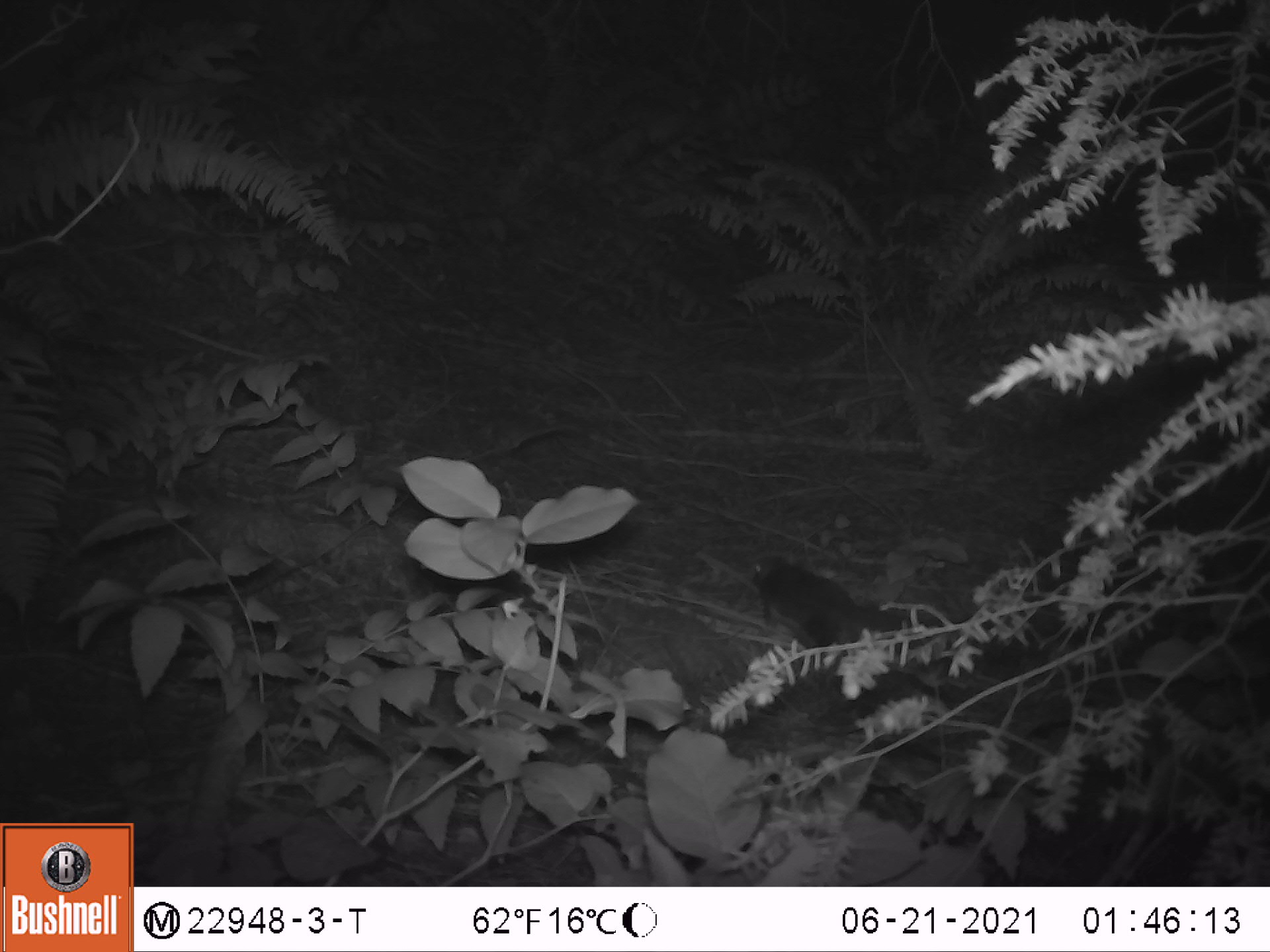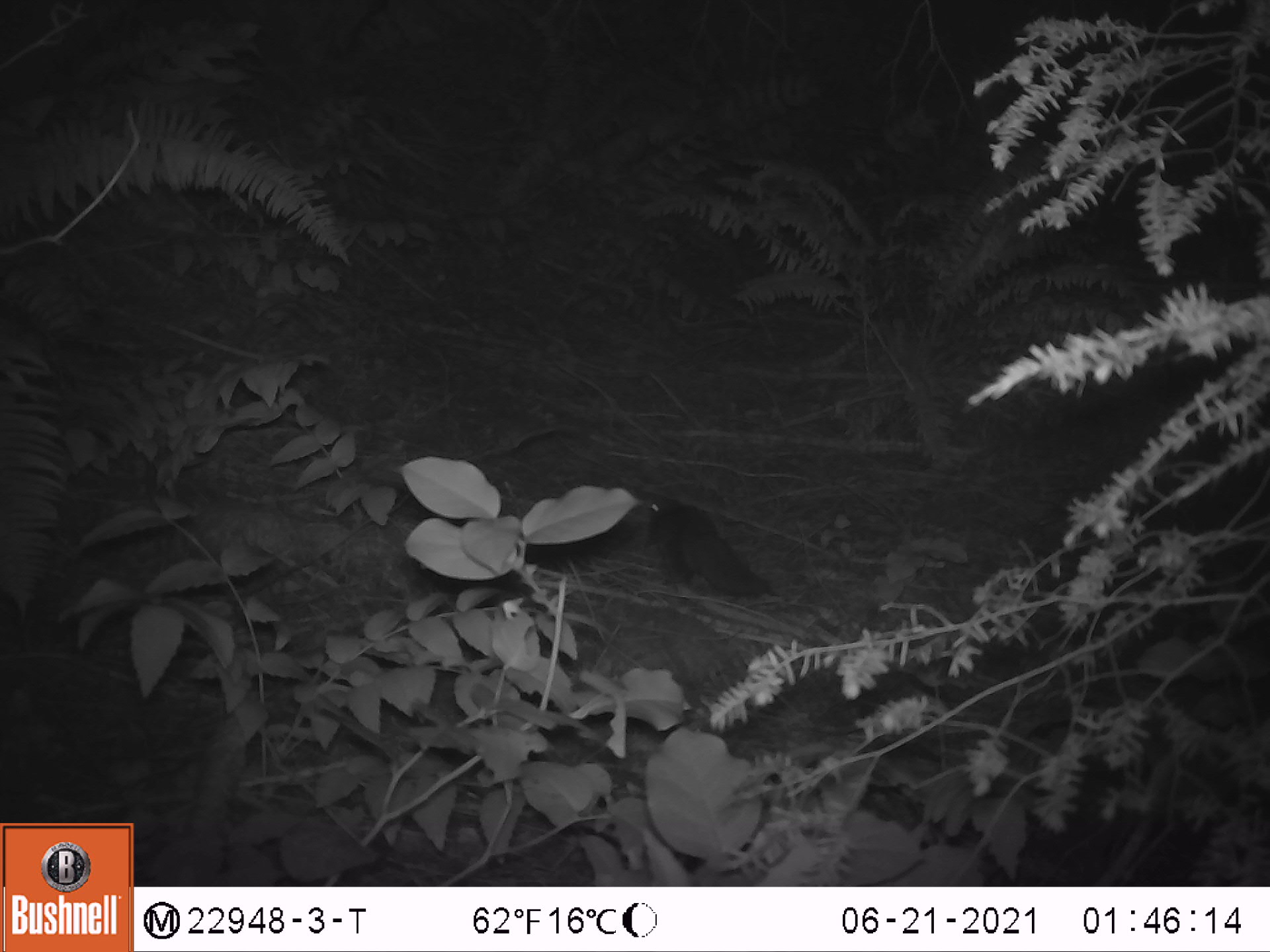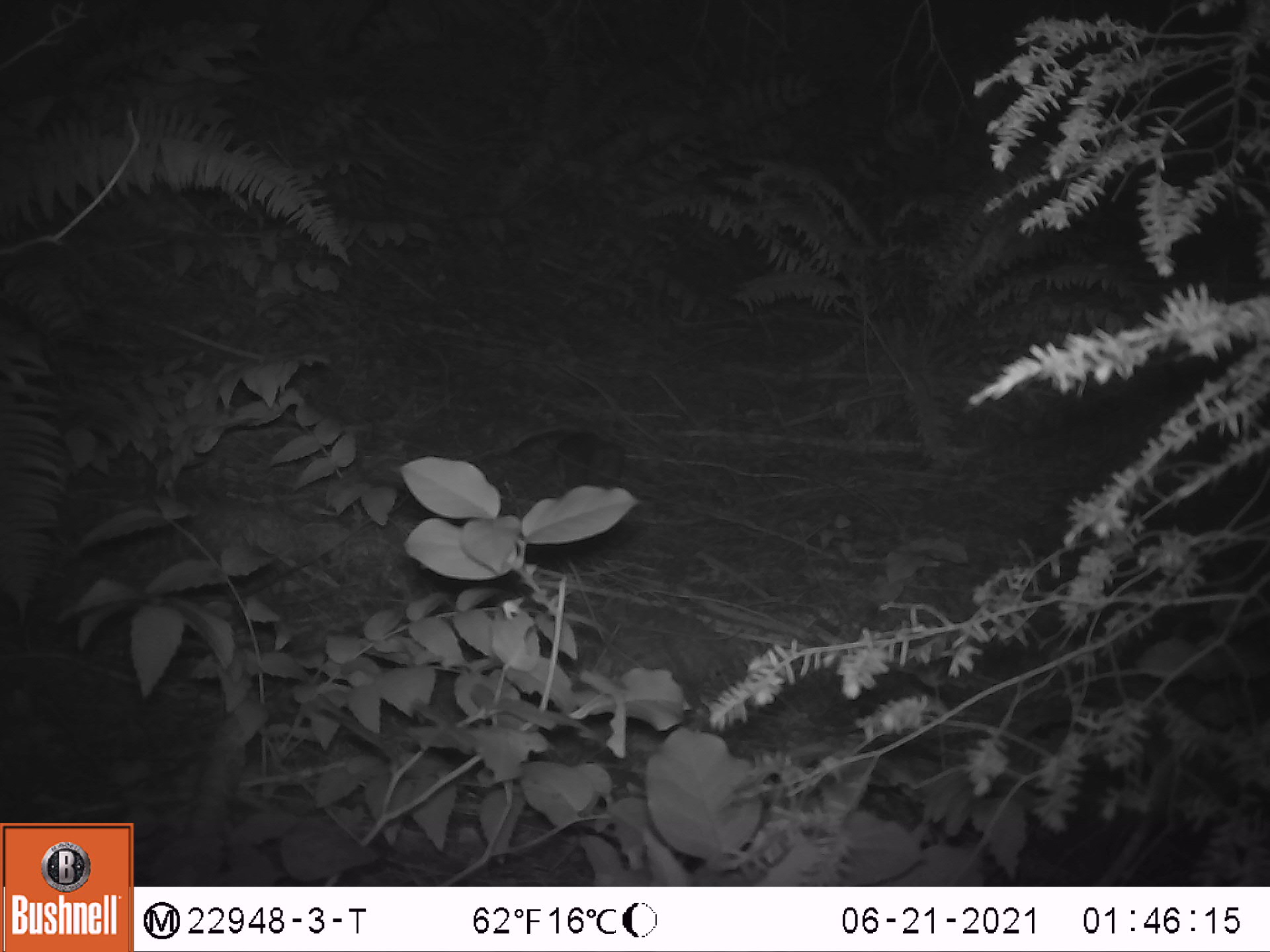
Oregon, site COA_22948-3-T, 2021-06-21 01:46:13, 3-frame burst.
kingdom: Animalia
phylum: Chordata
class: Mammalia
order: Rodentia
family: Sciuridae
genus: Glaucomys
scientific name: Glaucomys oregonensis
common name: humboldt's flying squirrel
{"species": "humboldt's flying squirrel (Glaucomys oregonensis)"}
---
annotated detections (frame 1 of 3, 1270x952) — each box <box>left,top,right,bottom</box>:
humboldt's flying squirrel: <box>747,549,908,653</box>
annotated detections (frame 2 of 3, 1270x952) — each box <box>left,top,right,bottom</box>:
humboldt's flying squirrel: <box>641,491,782,607</box>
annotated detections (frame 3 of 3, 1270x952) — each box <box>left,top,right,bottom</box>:
humboldt's flying squirrel: <box>467,421,636,498</box>